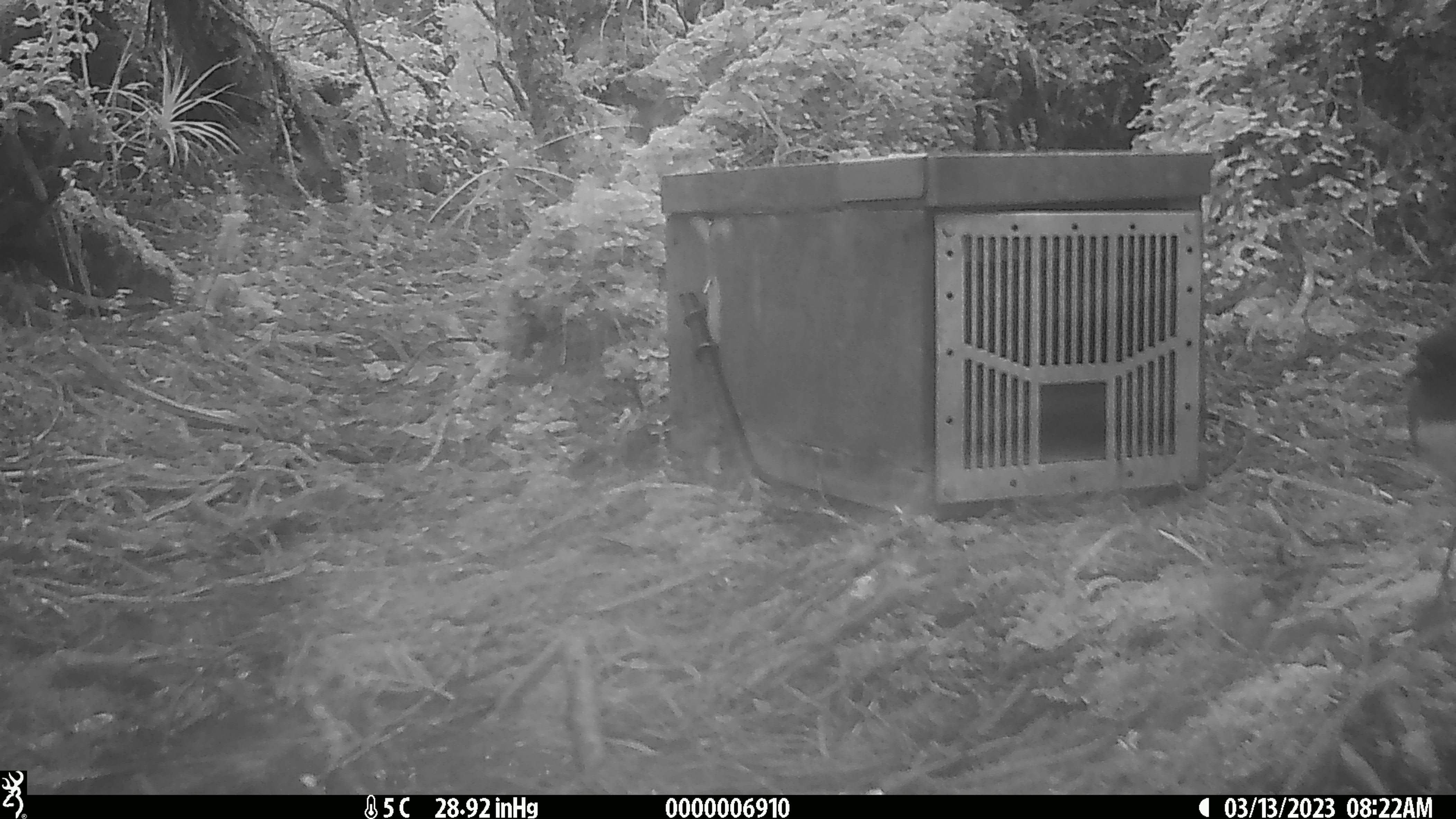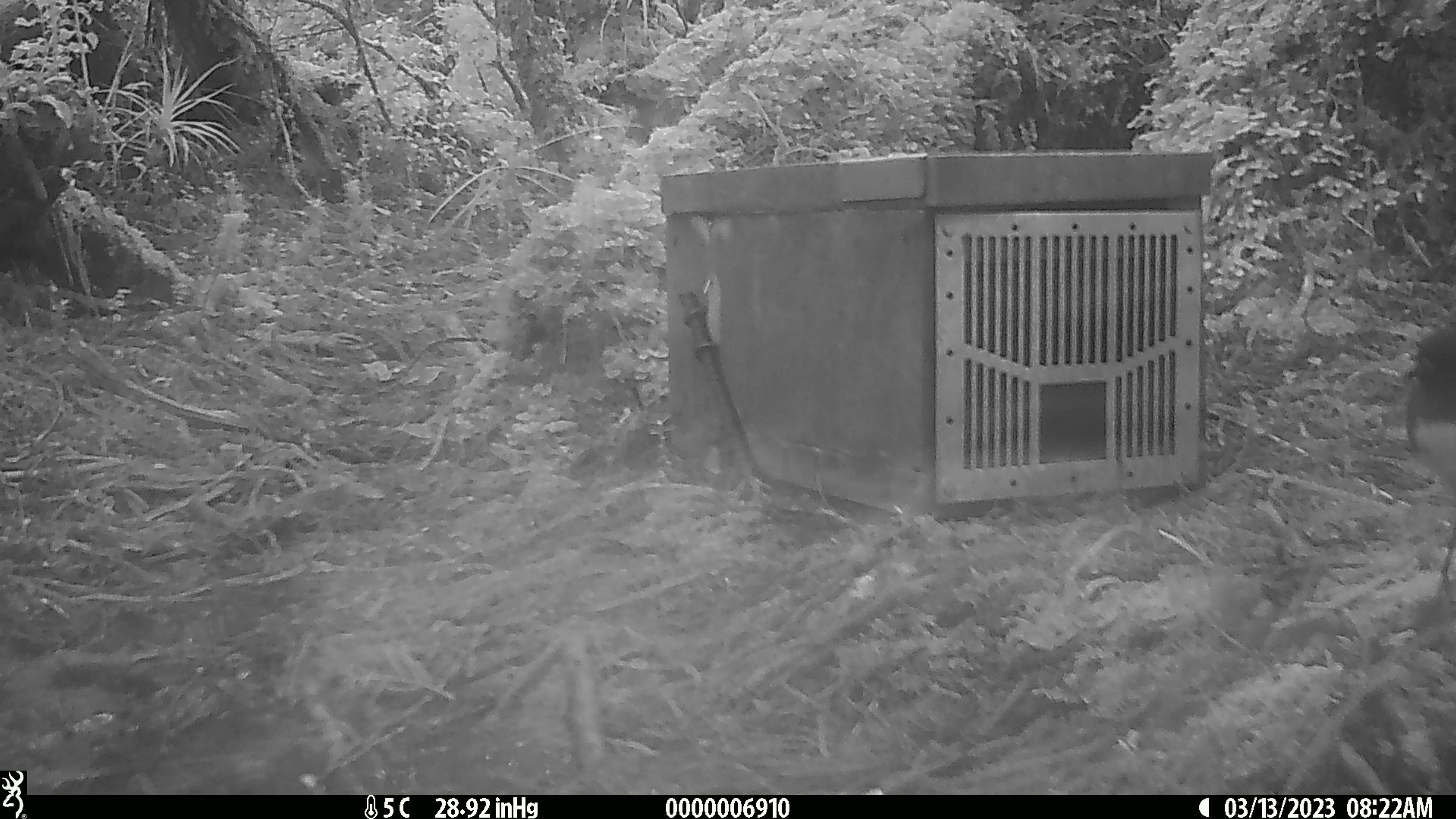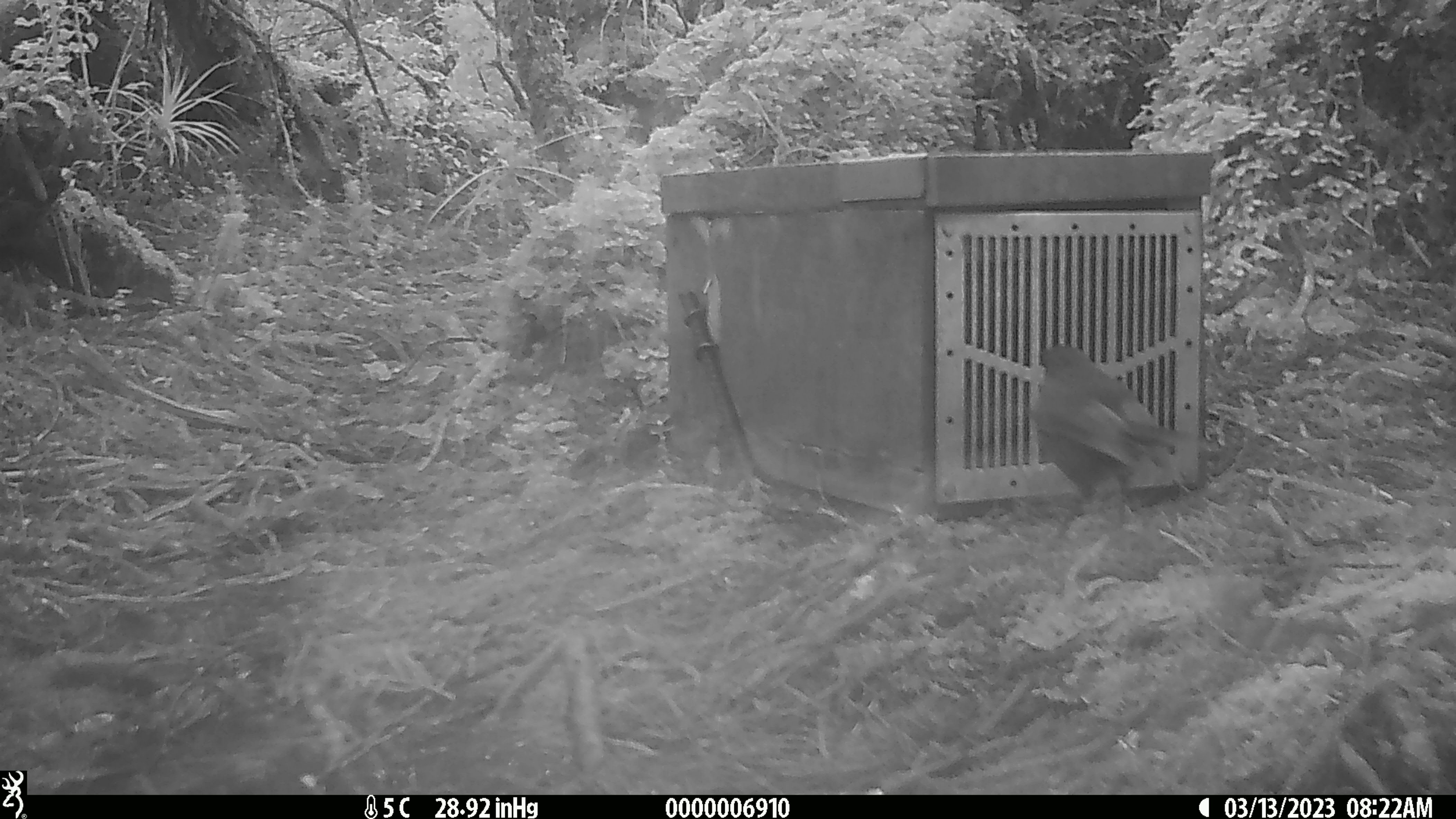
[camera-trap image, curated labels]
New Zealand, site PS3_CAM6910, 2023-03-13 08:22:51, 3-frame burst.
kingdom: Animalia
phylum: Chordata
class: Aves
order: Passeriformes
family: Petroicidae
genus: Petroica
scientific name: Petroica australis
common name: new zealand robin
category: robin